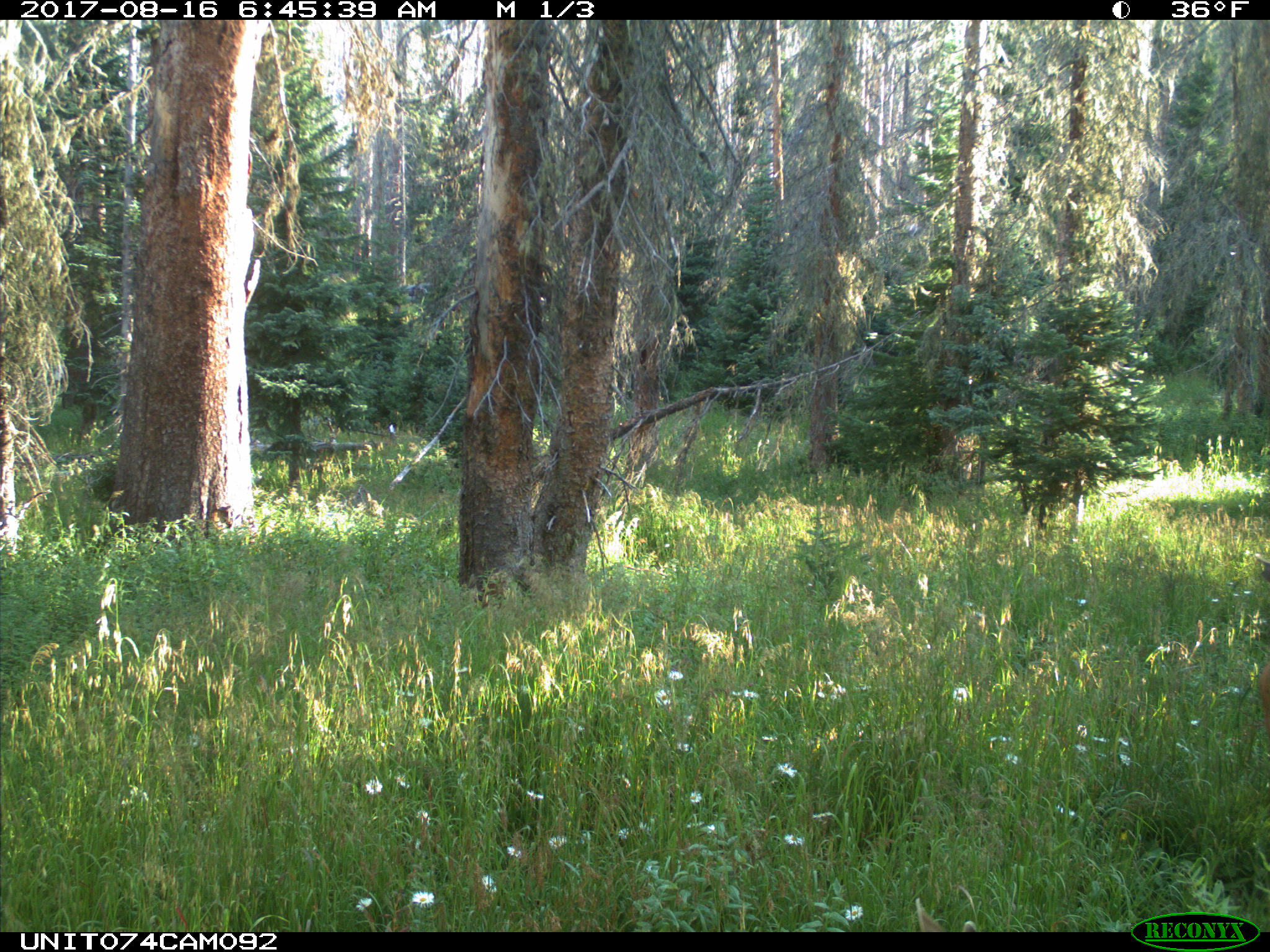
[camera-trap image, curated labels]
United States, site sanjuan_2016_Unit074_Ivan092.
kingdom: Animalia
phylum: Chordata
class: Mammalia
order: Artiodactyla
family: Cervidae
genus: Odocoileus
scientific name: Odocoileus hemionus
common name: mule deer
Odocoileus hemionus (mule deer).